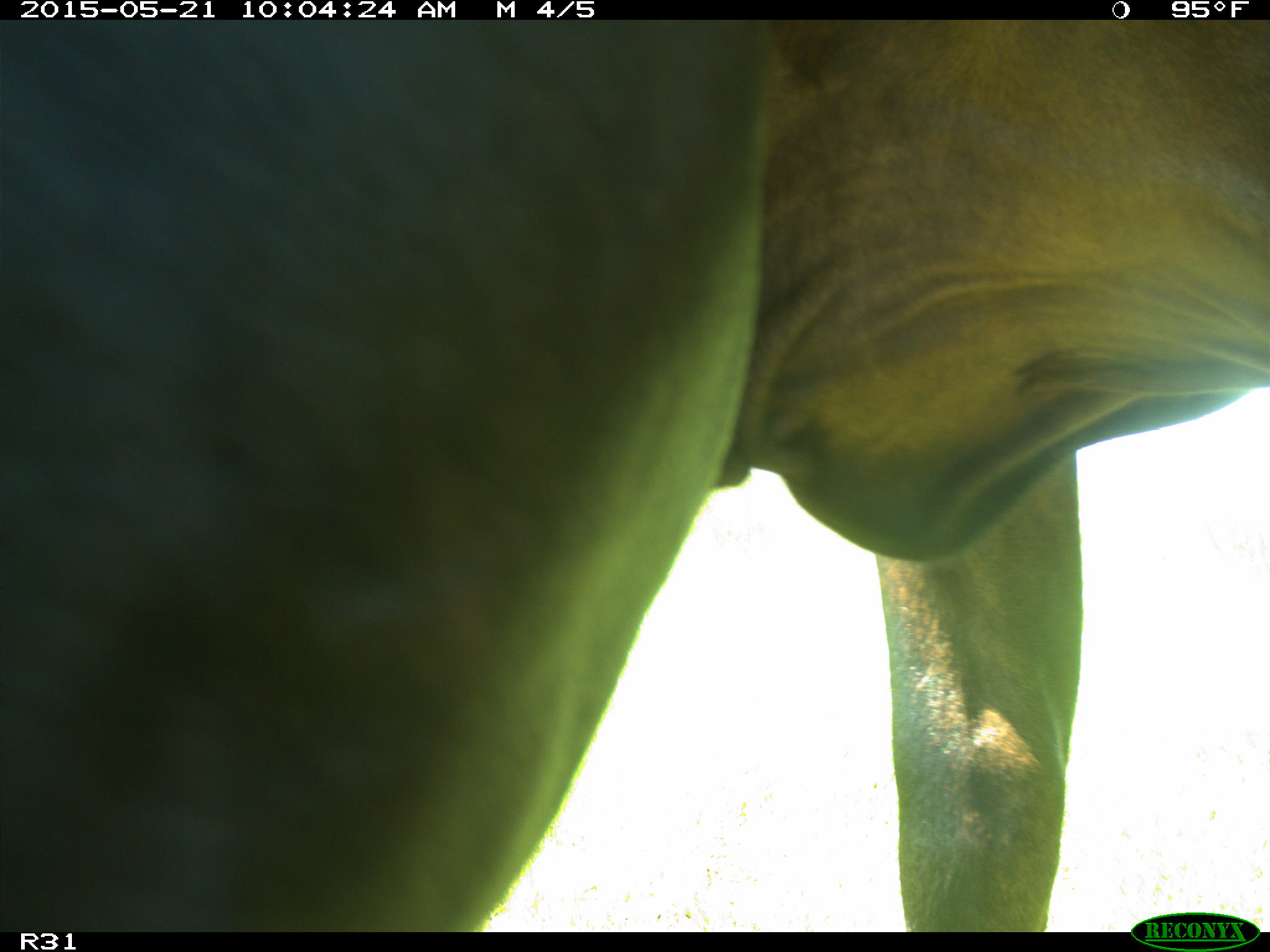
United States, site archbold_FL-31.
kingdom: Animalia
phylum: Chordata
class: Mammalia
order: Artiodactyla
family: Bovidae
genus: Bos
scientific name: Bos taurus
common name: domestic cow